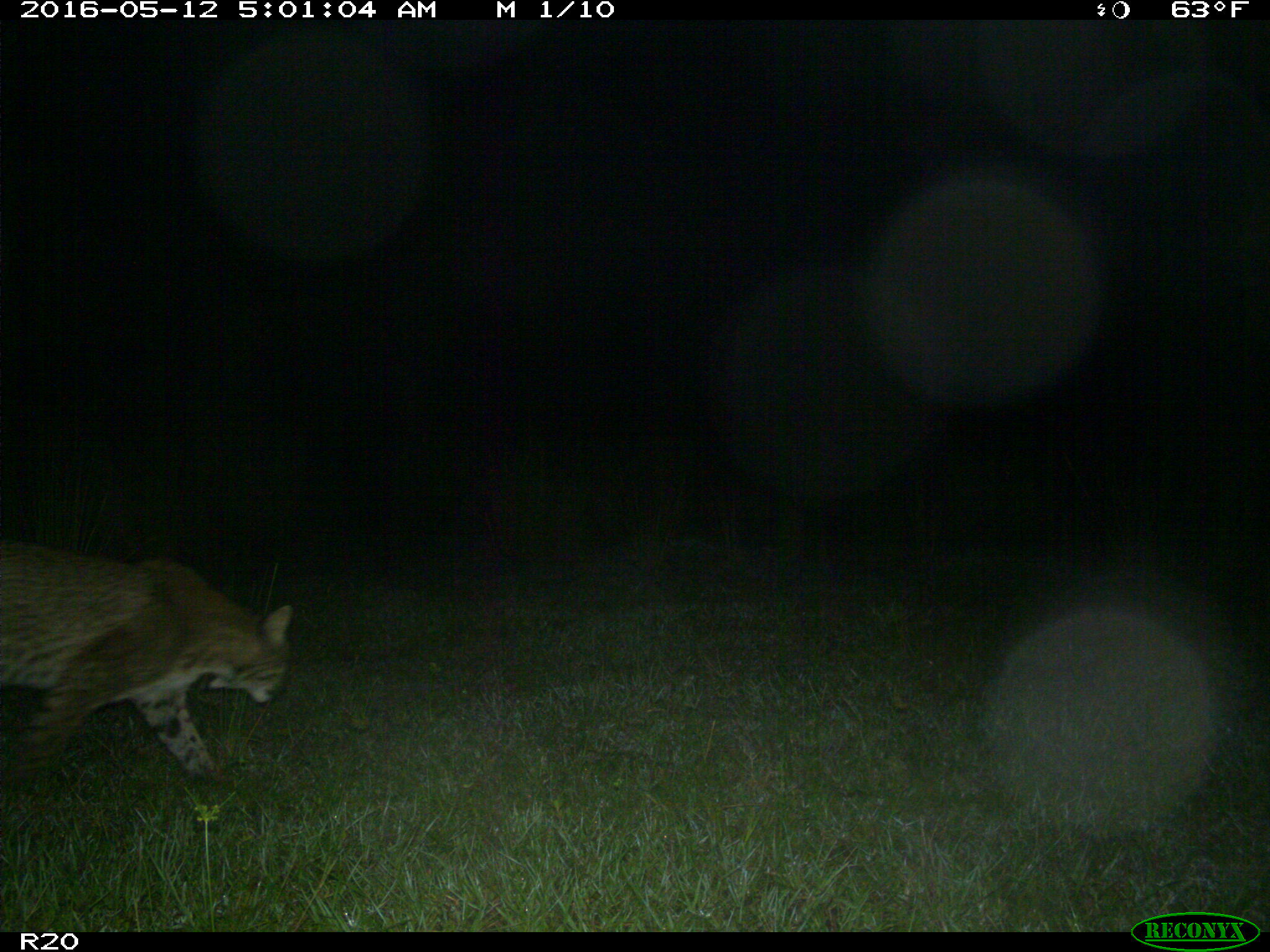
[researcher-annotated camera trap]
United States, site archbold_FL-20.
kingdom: Animalia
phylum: Chordata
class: Mammalia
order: Carnivora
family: Felidae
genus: Lynx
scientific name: Lynx rufus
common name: bobcat